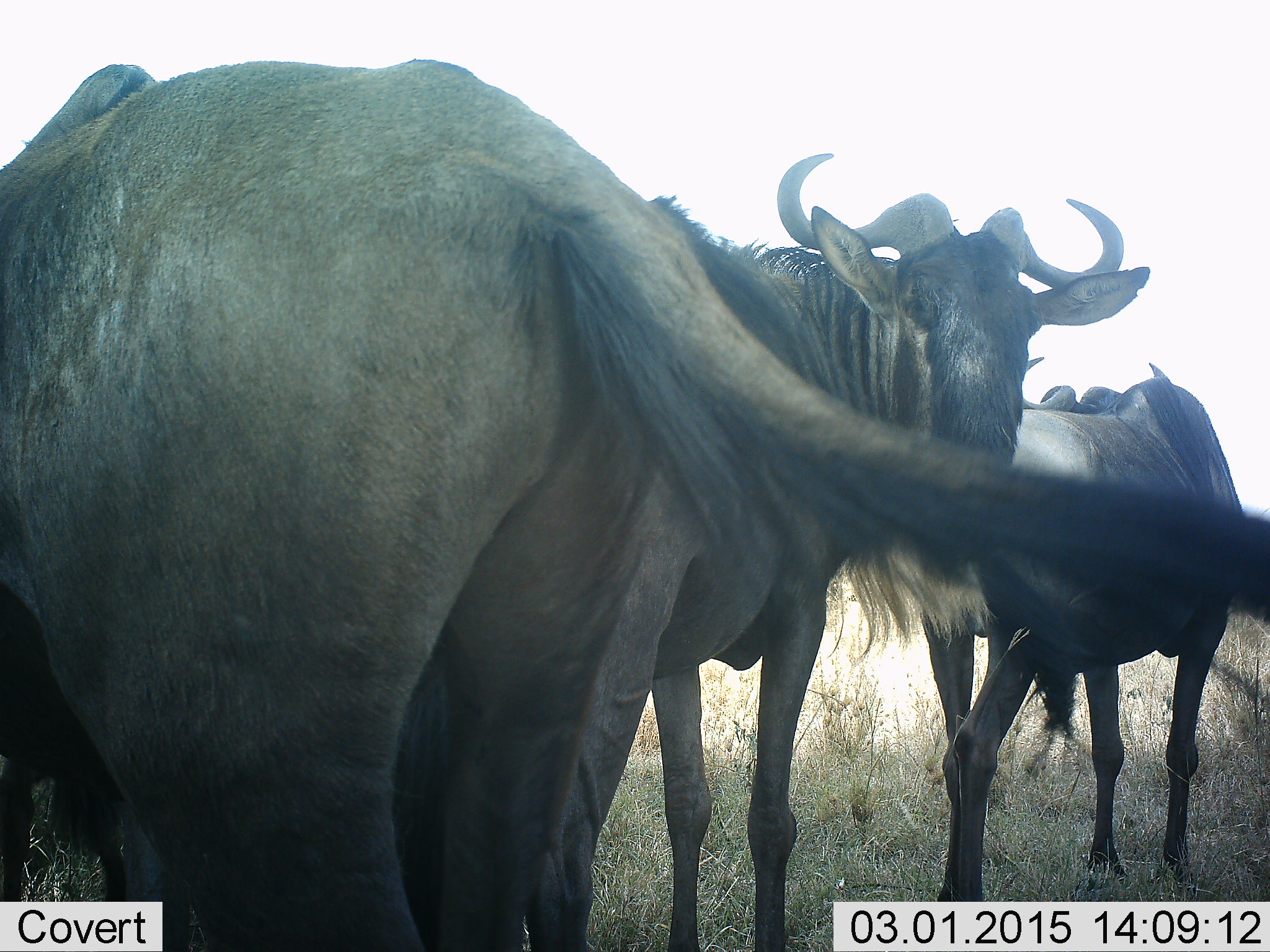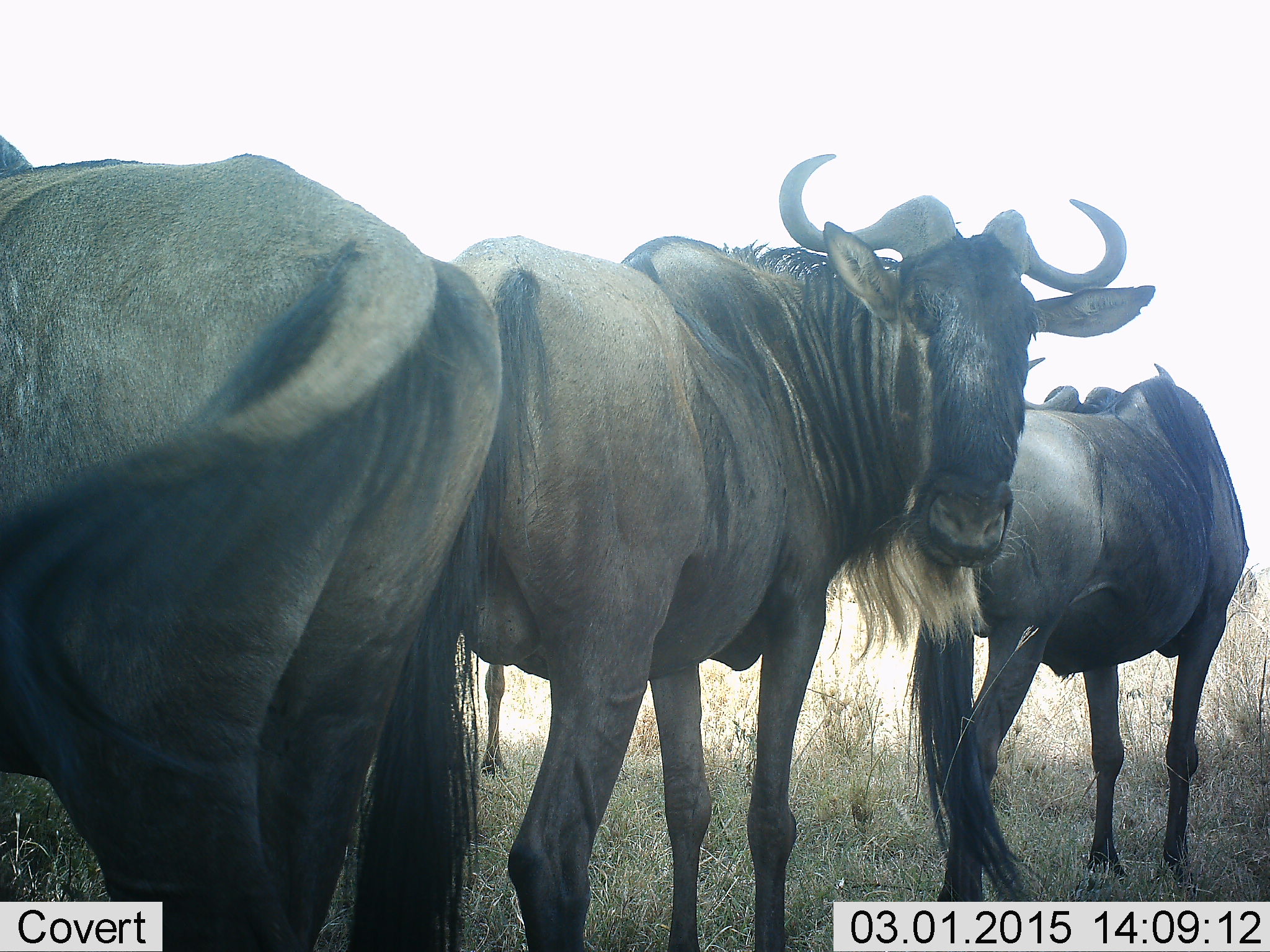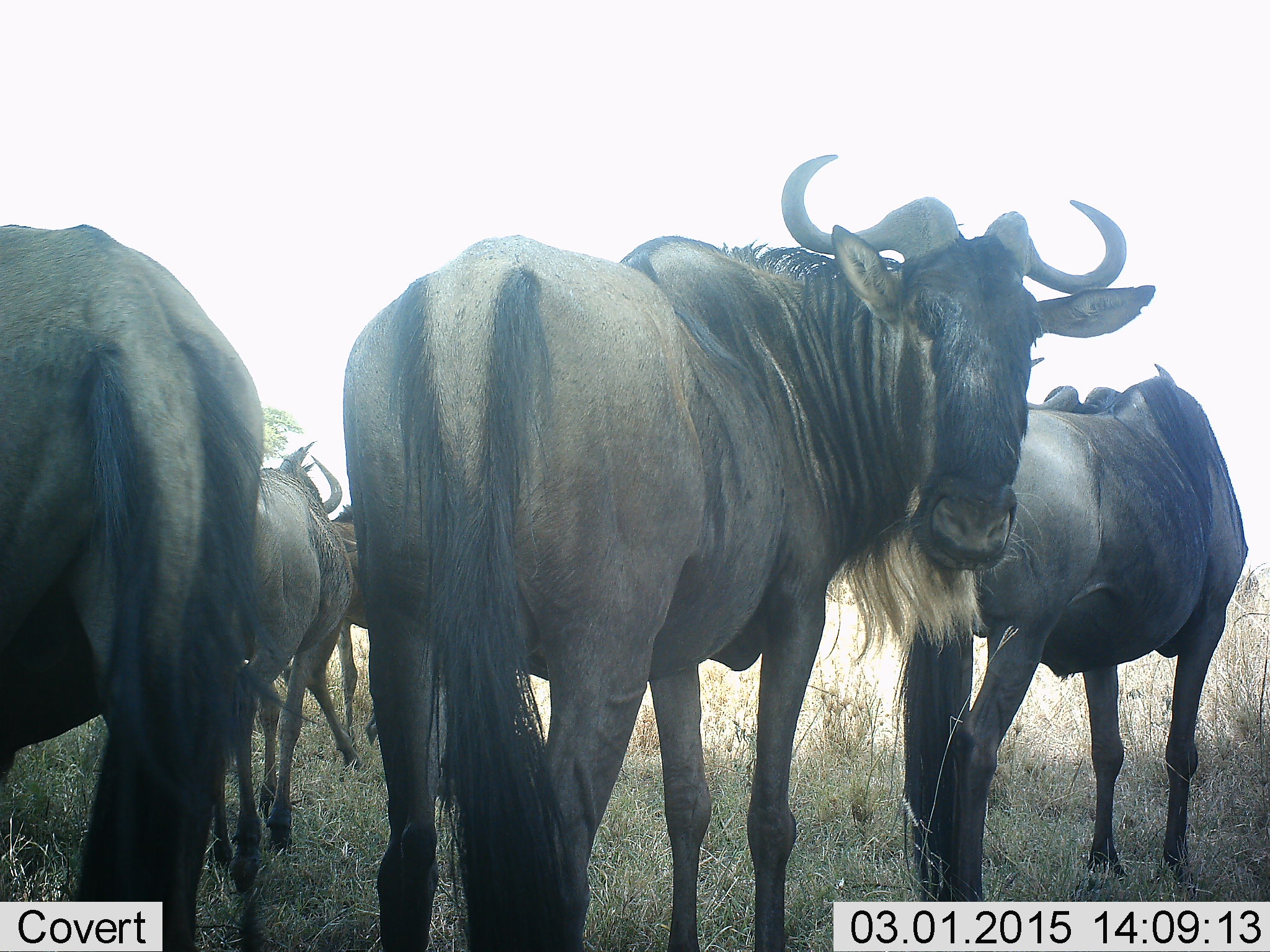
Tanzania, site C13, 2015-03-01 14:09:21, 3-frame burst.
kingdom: Animalia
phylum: Chordata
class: Mammalia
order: Artiodactyla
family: Bovidae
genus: Connochaetes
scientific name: Connochaetes taurinus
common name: blue wildebeest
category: wildebeest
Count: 5.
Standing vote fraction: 100%.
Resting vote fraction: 0%.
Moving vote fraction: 50%.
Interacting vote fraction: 10%.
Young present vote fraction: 0%.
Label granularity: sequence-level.